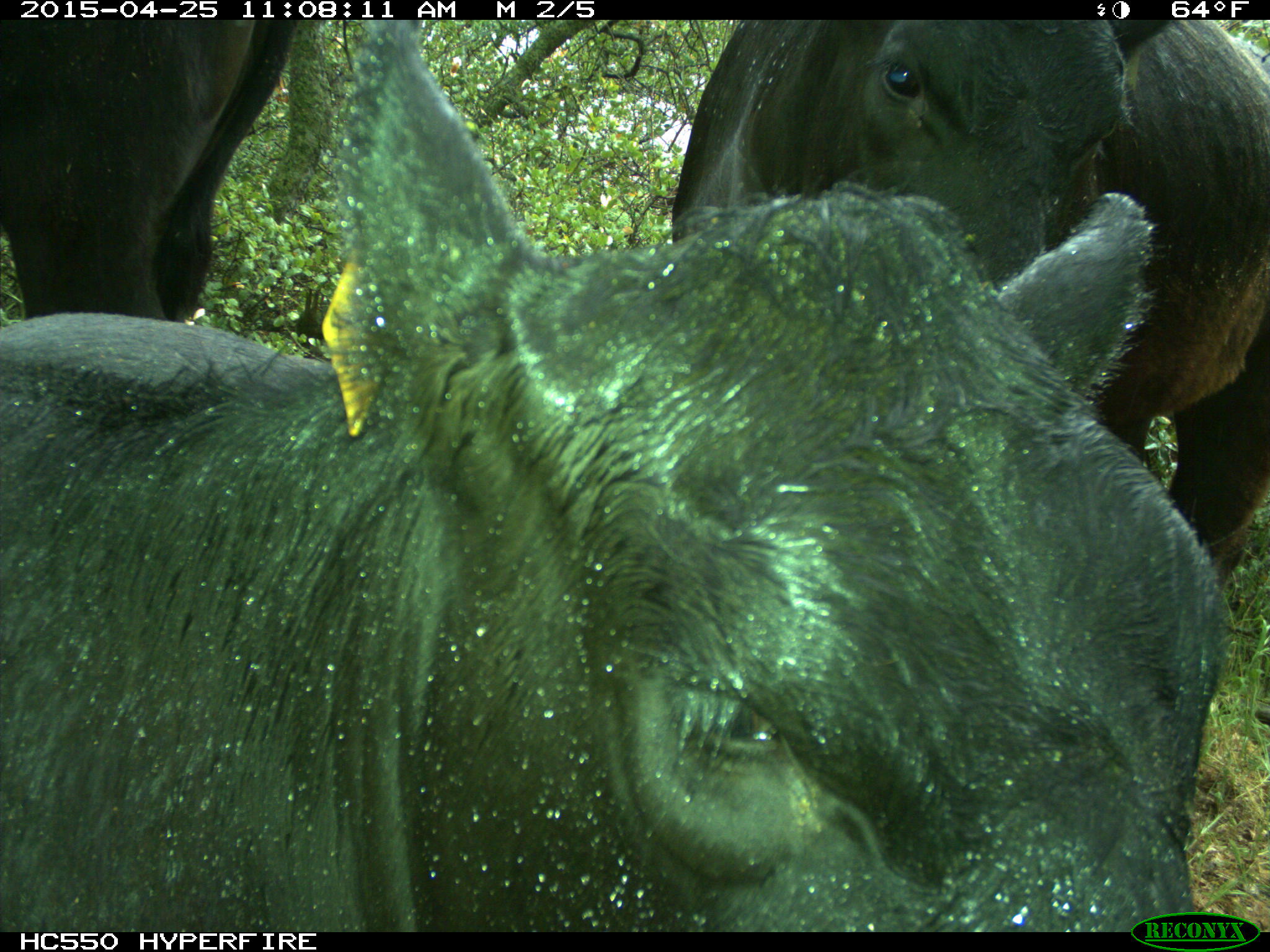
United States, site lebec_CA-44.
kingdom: Animalia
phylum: Chordata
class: Mammalia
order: Artiodactyla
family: Suidae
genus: Sus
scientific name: Sus scrofa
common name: wild boar